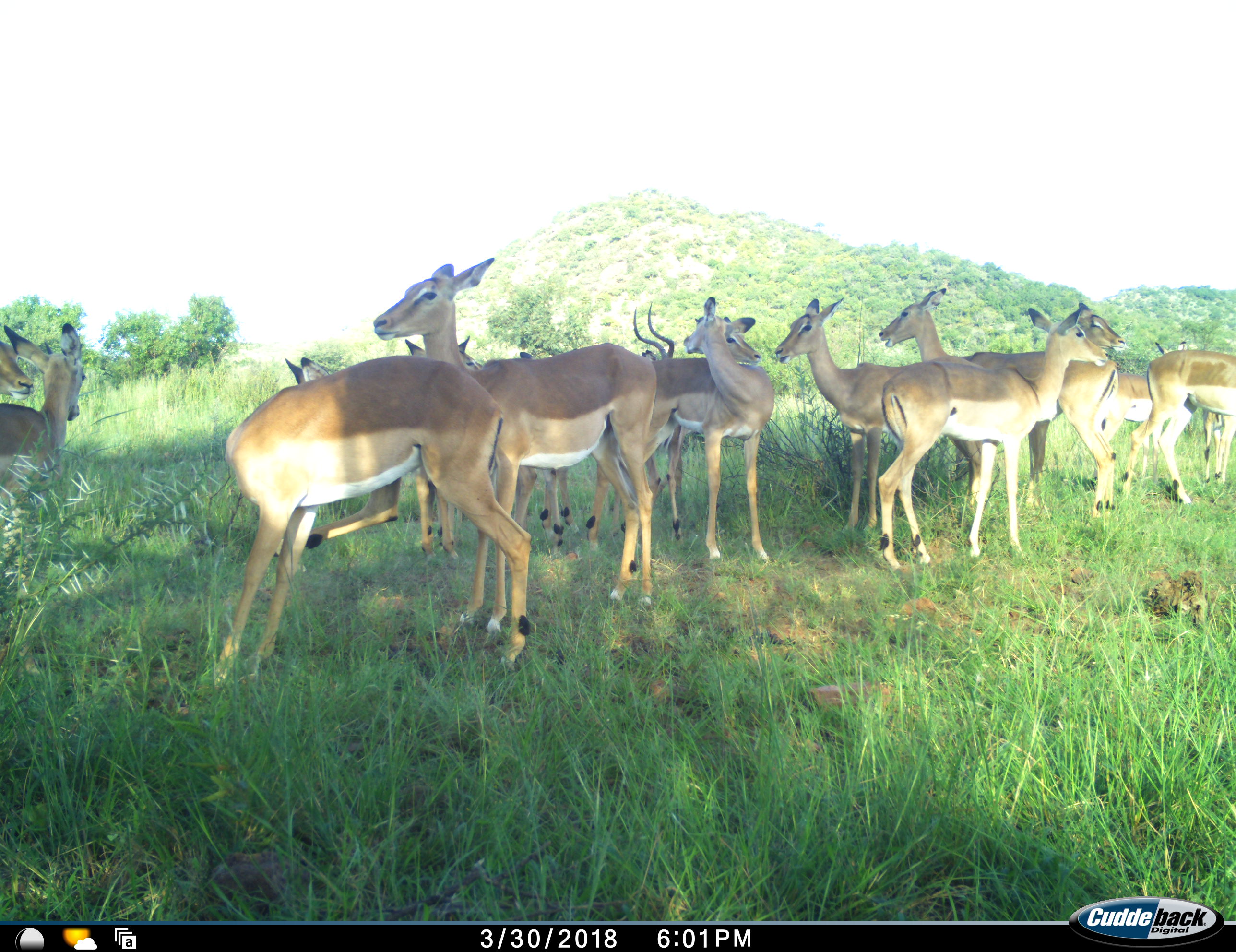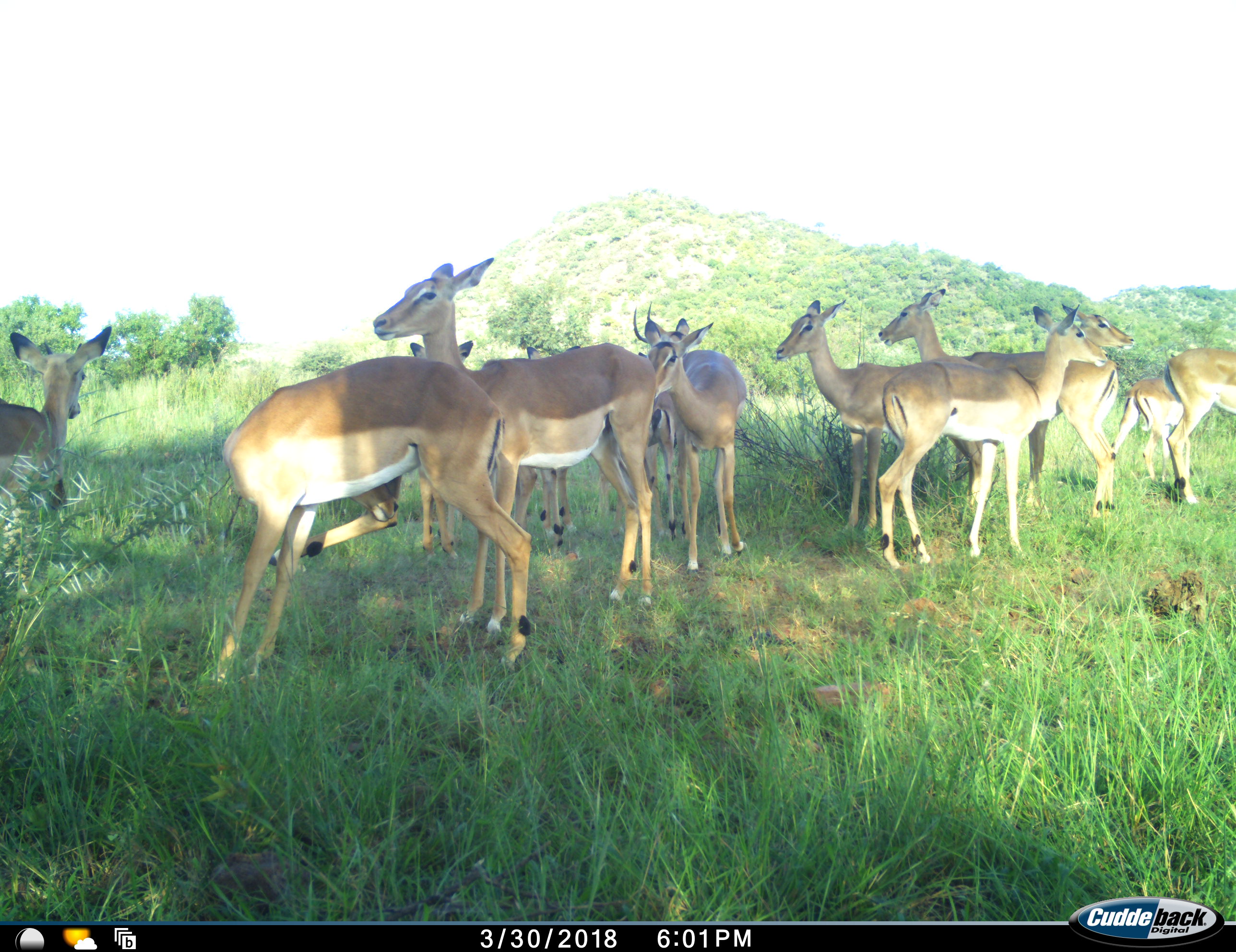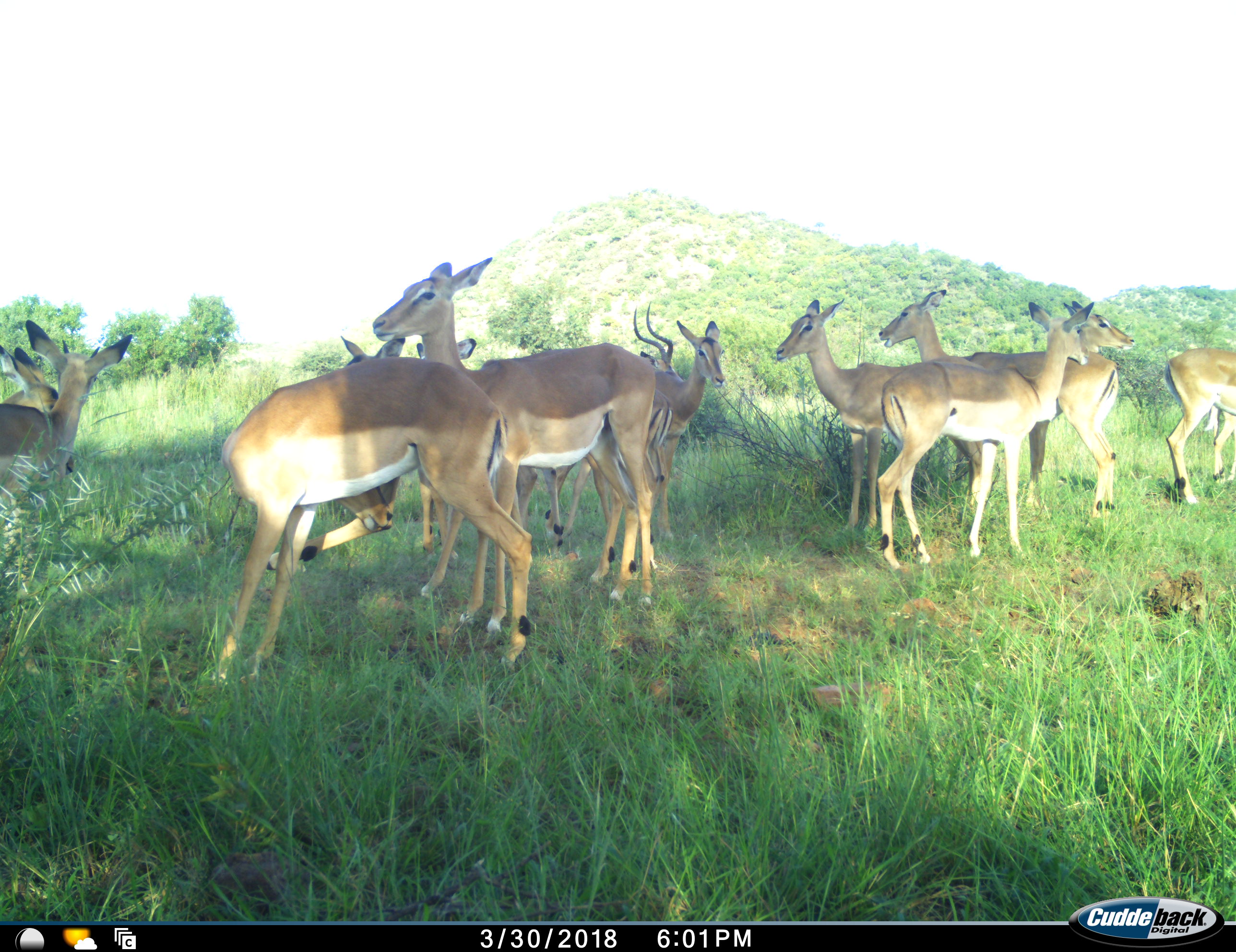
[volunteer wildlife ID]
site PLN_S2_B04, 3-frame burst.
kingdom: Animalia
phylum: Chordata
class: Mammalia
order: Artiodactyla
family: Bovidae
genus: Aepyceros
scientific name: Aepyceros melampus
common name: impala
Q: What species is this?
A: Impala (Aepyceros melampus).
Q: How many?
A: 11-50.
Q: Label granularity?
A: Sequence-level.